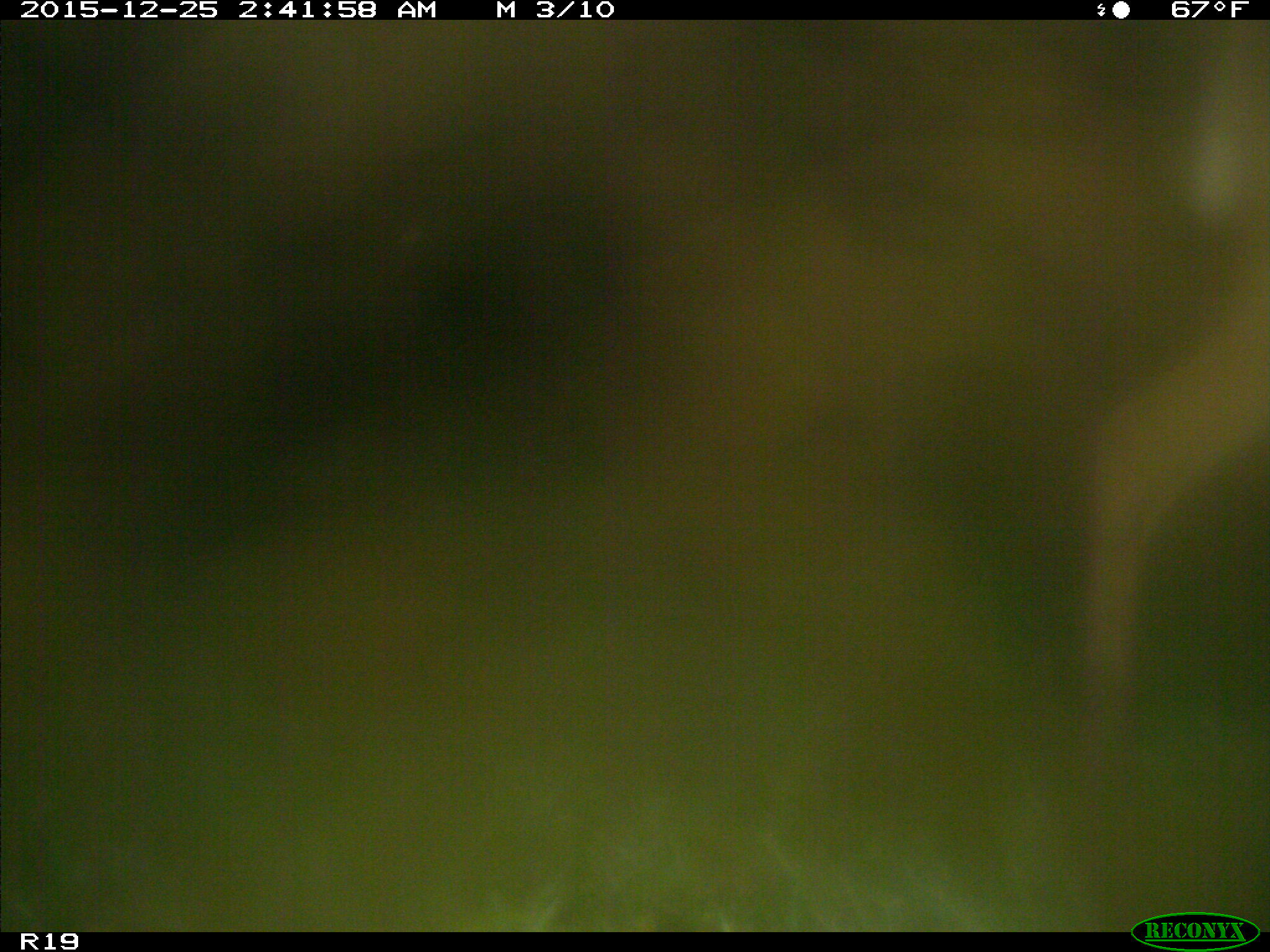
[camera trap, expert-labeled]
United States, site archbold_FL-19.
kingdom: Animalia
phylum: Chordata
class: Mammalia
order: Artiodactyla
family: Cervidae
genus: Odocoileus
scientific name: Odocoileus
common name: deer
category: unidentified deer